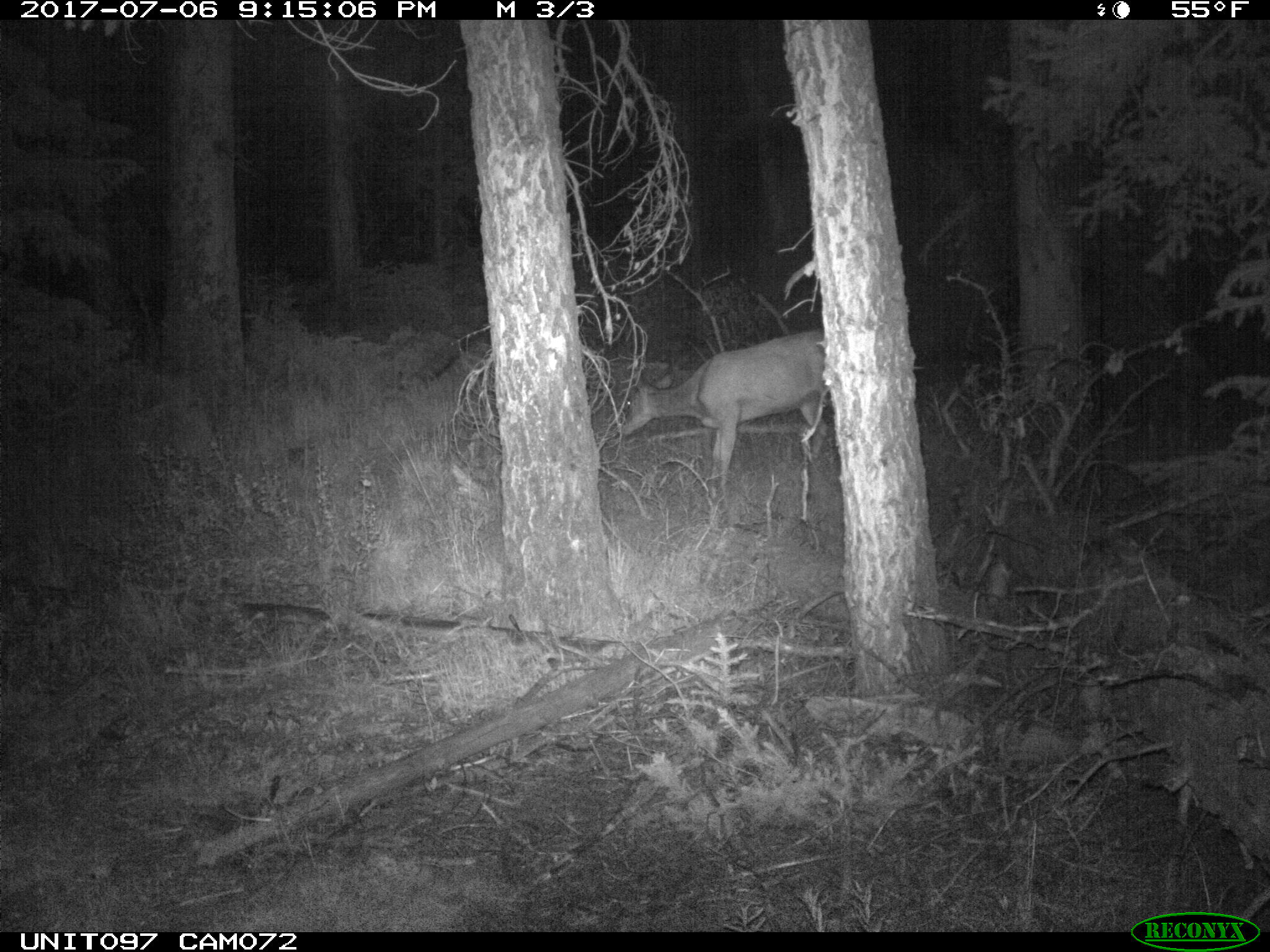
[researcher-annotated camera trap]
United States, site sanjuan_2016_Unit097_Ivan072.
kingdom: Animalia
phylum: Chordata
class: Mammalia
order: Artiodactyla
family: Cervidae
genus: Odocoileus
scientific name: Odocoileus hemionus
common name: mule deer